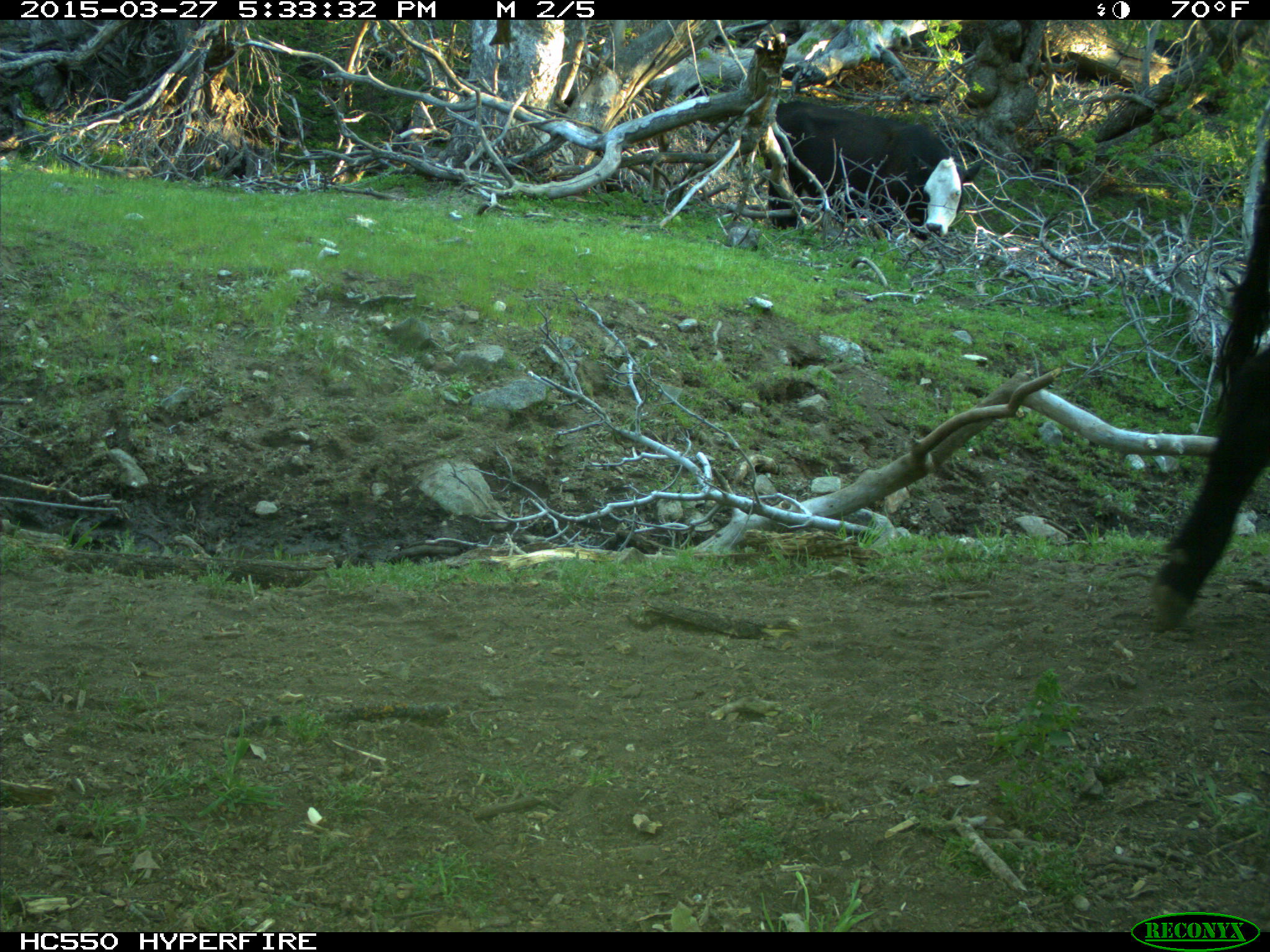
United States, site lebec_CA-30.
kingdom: Animalia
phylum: Chordata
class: Mammalia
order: Artiodactyla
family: Bovidae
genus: Bos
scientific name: Bos taurus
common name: domestic cow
Bos taurus (domestic cow).